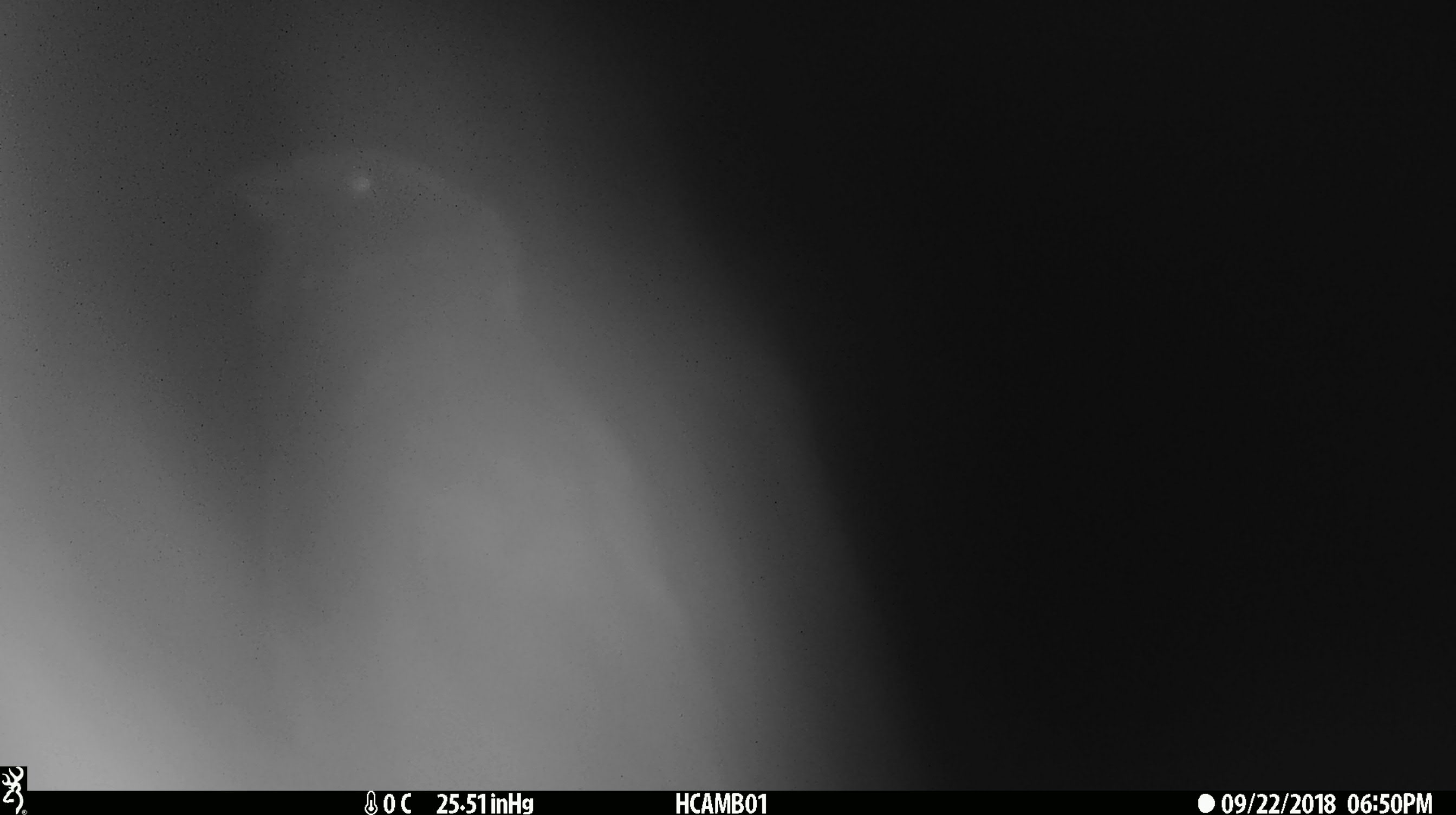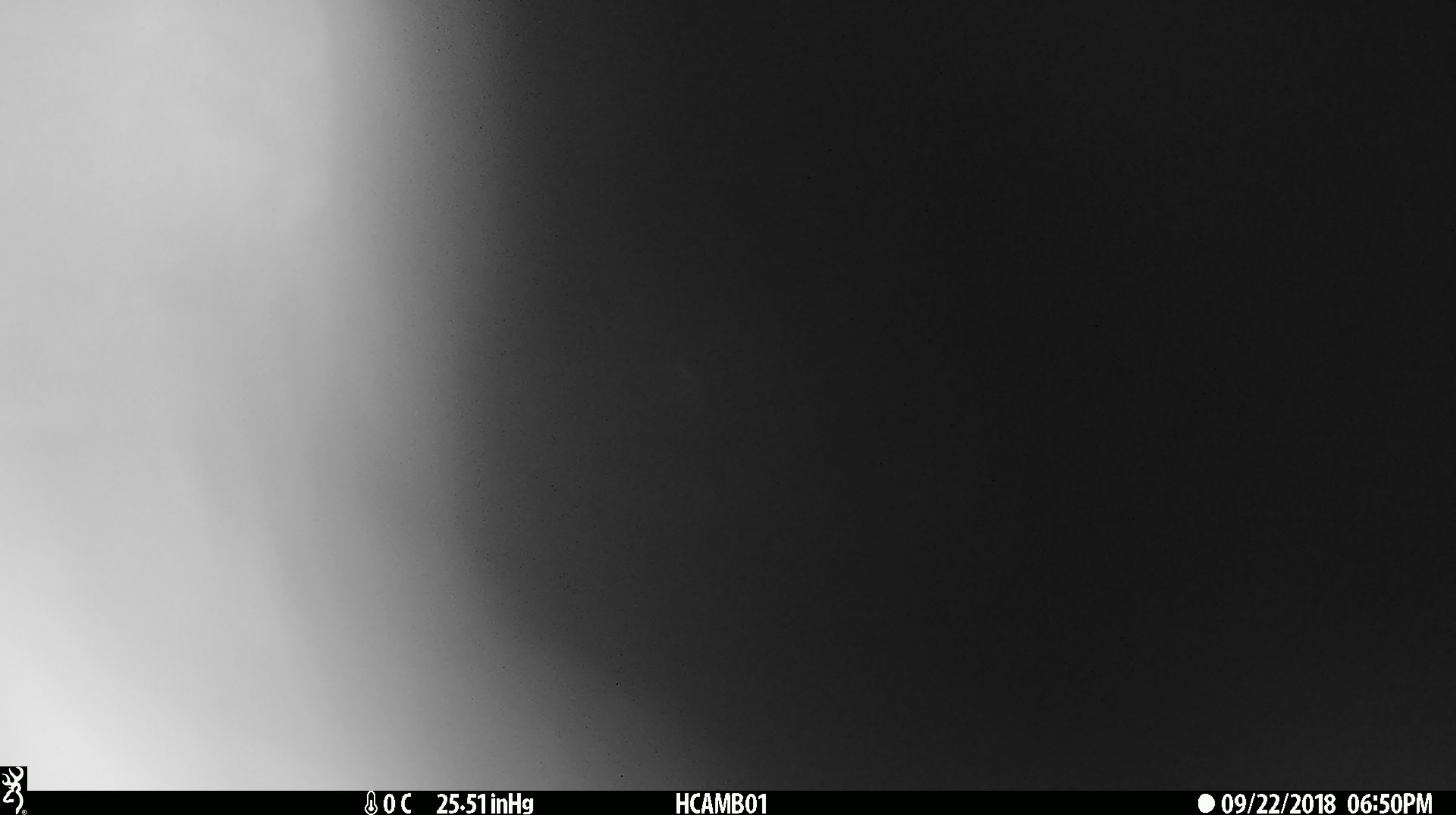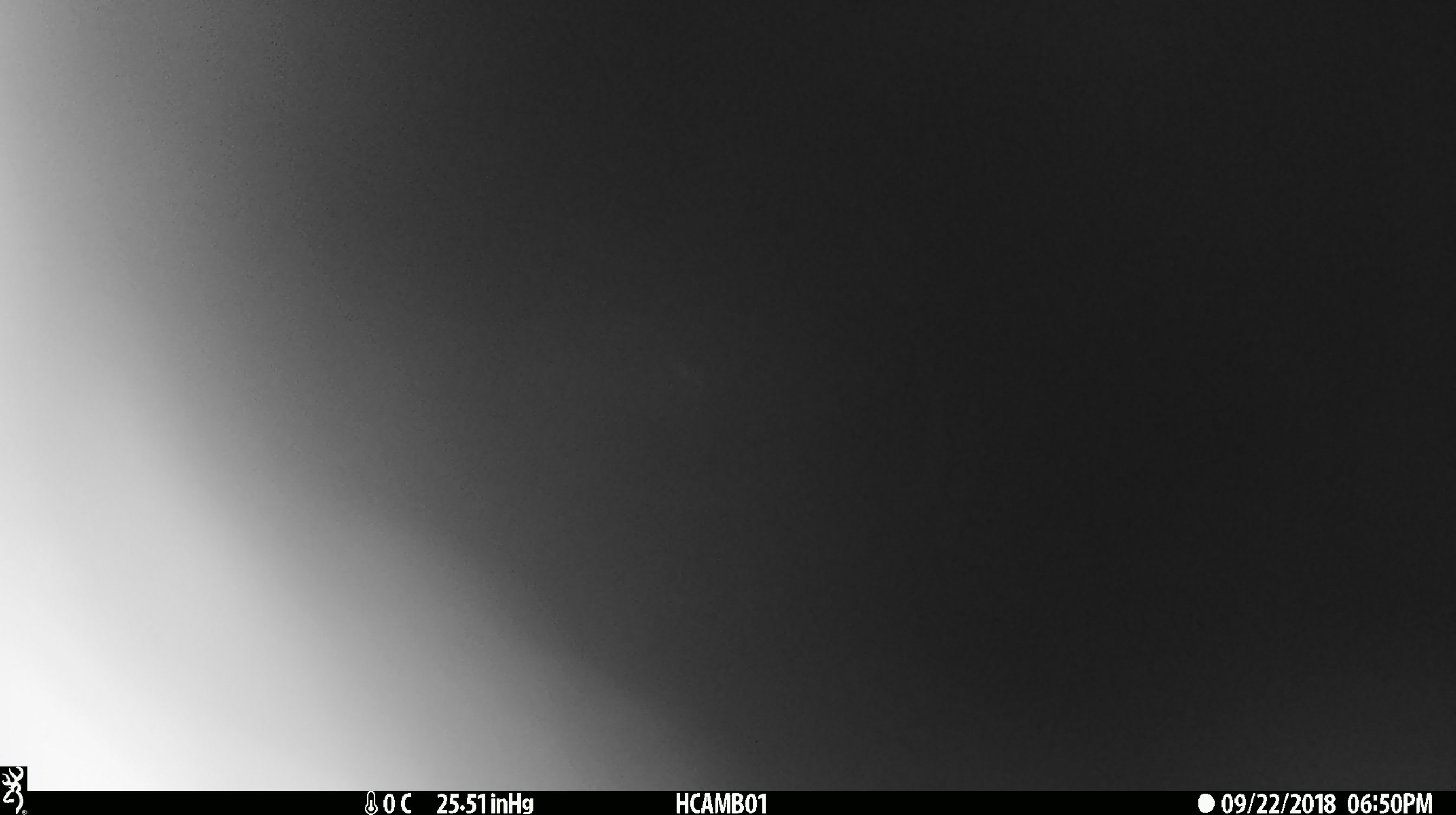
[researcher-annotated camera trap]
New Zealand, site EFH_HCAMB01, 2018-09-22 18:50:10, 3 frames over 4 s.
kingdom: Animalia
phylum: Chordata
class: Aves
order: Psittaciformes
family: Strigopidae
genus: Nestor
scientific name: Nestor notabilis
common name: kea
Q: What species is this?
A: Kea (Nestor notabilis).